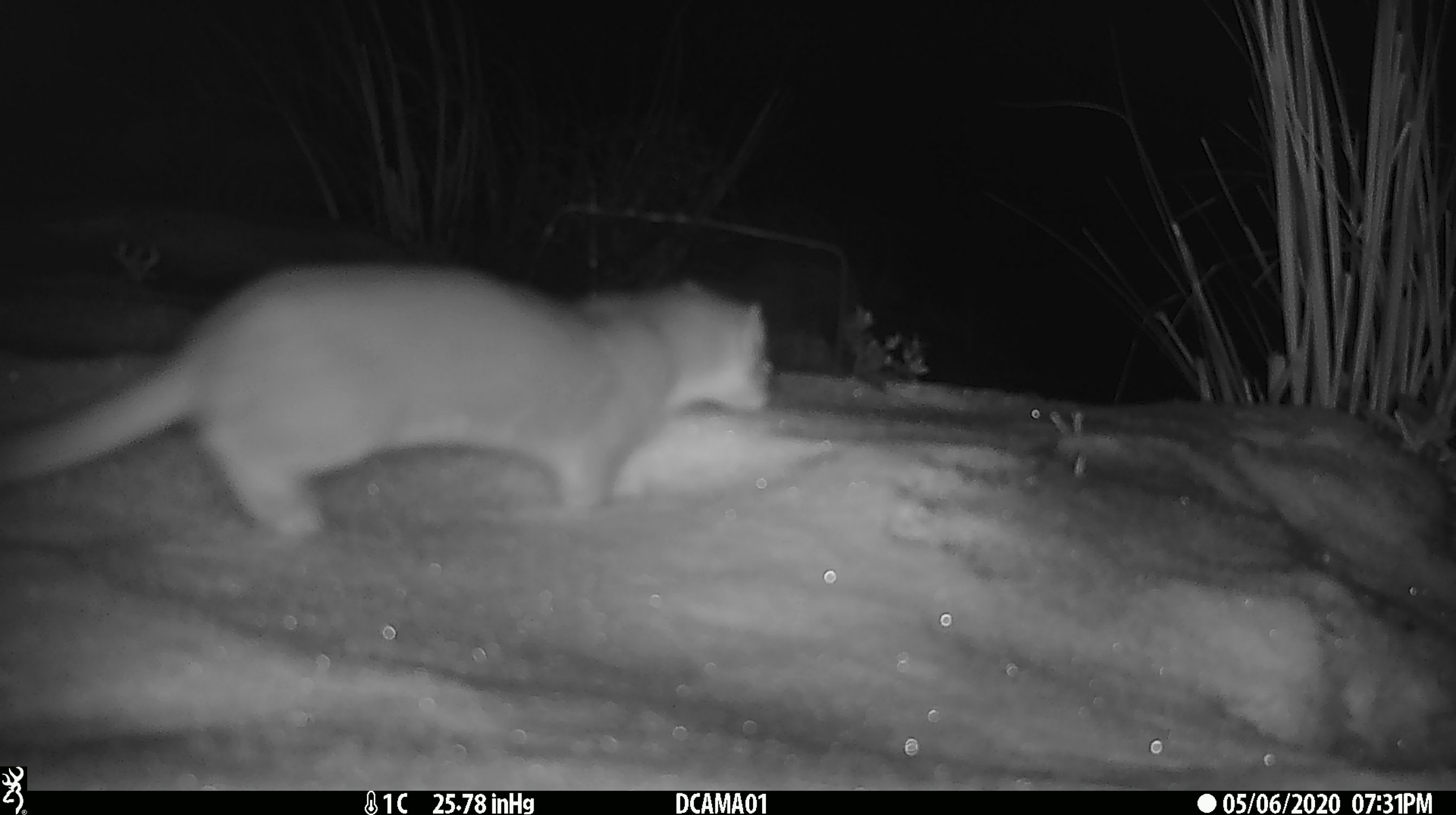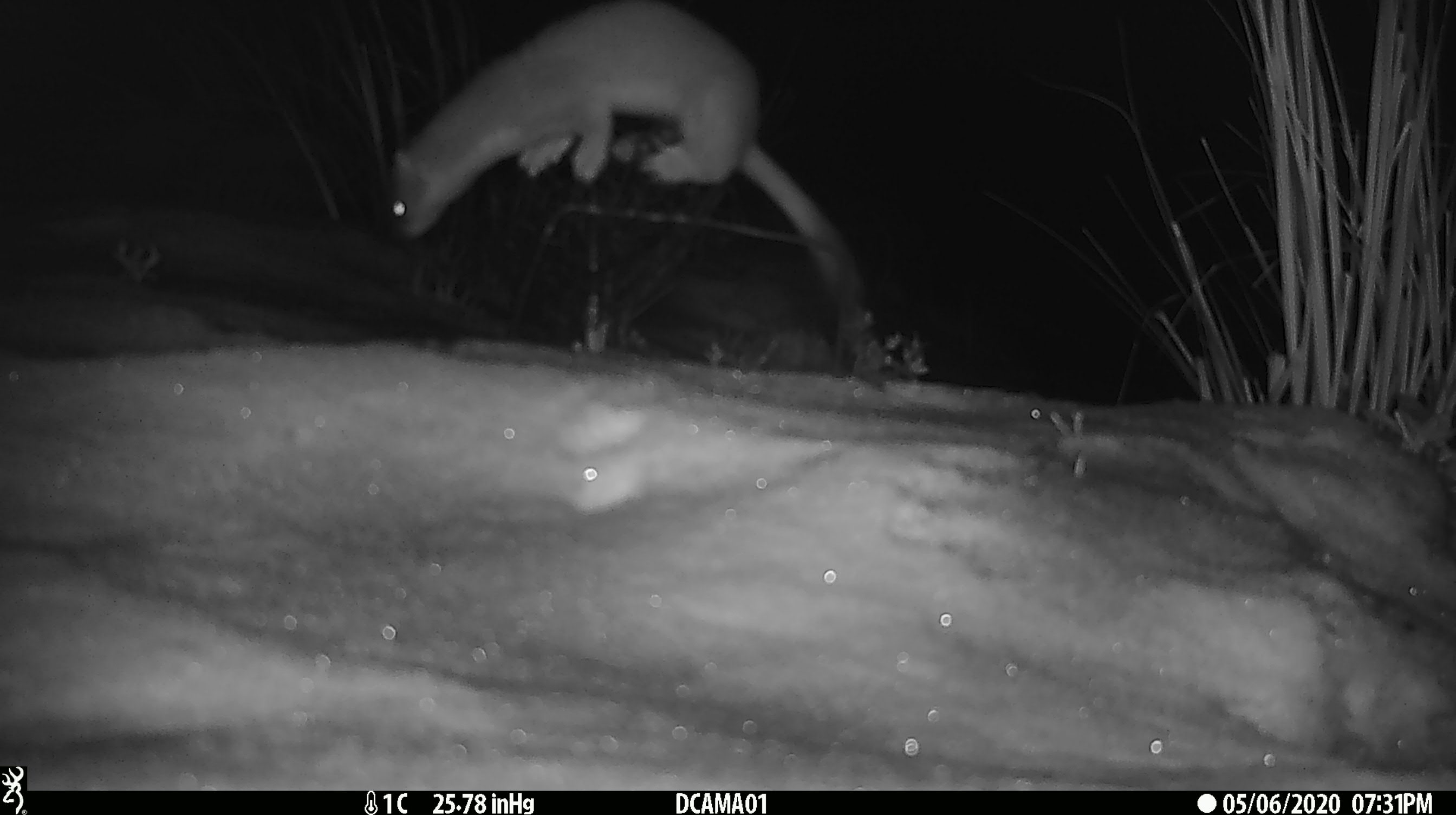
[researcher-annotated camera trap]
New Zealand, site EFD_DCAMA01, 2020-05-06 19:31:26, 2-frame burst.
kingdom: Animalia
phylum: Chordata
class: Mammalia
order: Carnivora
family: Mustelidae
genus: Mustela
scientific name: Mustela erminea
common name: stoat